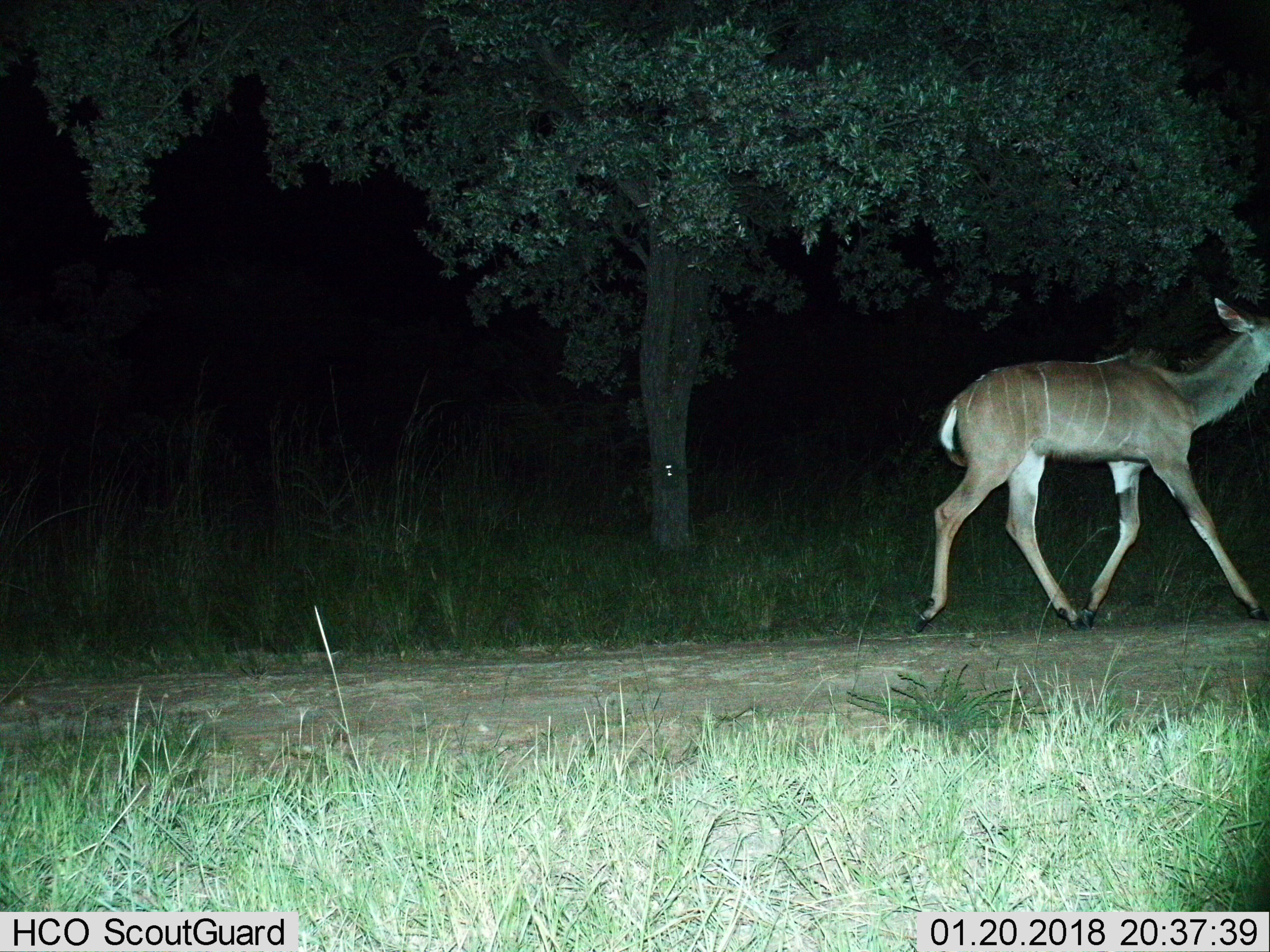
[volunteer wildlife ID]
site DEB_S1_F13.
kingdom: Animalia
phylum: Chordata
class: Mammalia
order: Artiodactyla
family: Bovidae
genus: Tragelaphus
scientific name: Tragelaphus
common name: kudu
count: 1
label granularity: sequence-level